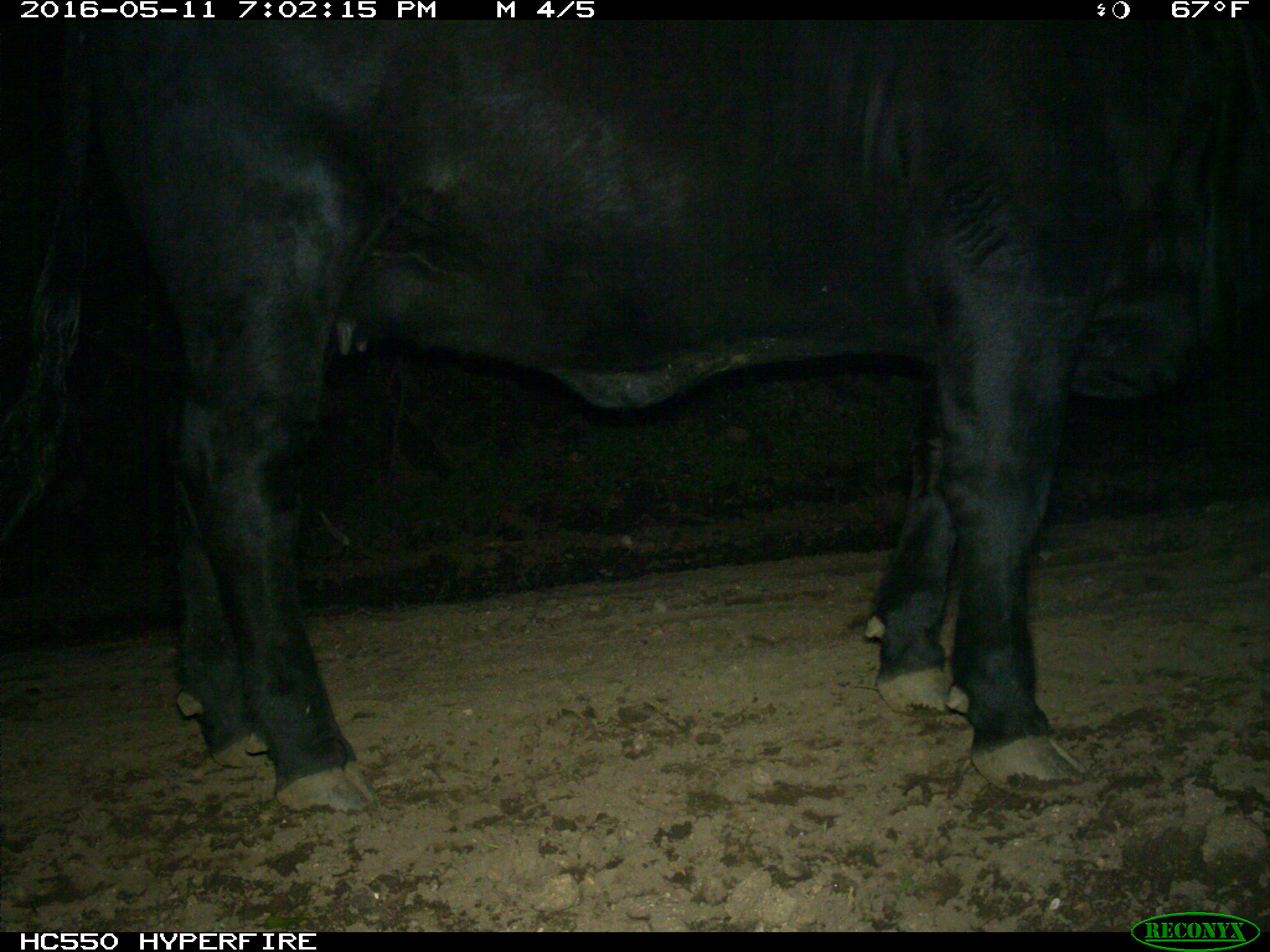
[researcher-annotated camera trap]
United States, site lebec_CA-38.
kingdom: Animalia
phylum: Chordata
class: Mammalia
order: Artiodactyla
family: Bovidae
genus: Bos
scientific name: Bos taurus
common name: domestic cow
Bos taurus (domestic cow).